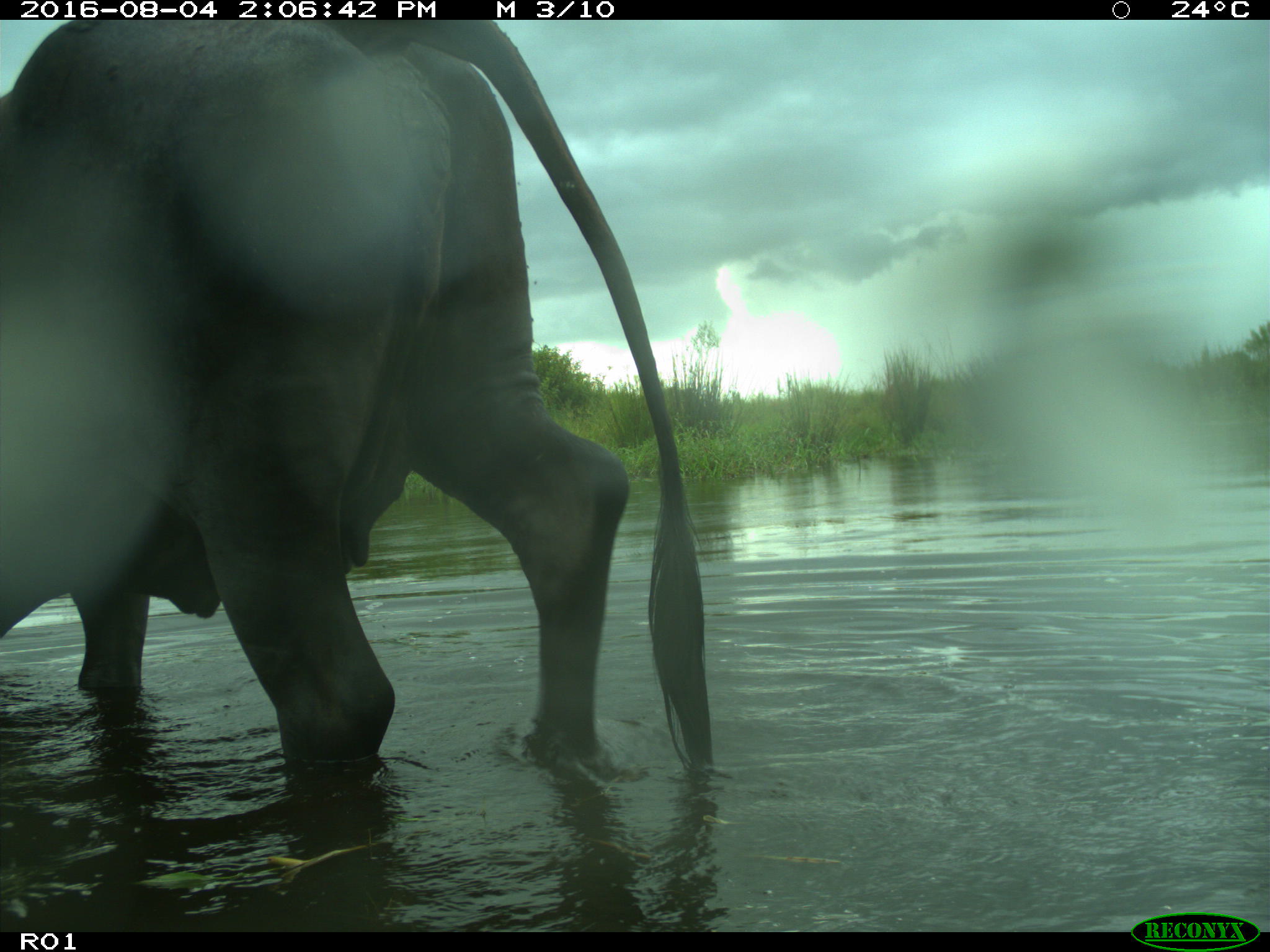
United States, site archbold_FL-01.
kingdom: Animalia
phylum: Chordata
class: Mammalia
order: Artiodactyla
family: Bovidae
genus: Bos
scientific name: Bos taurus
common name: domestic cow